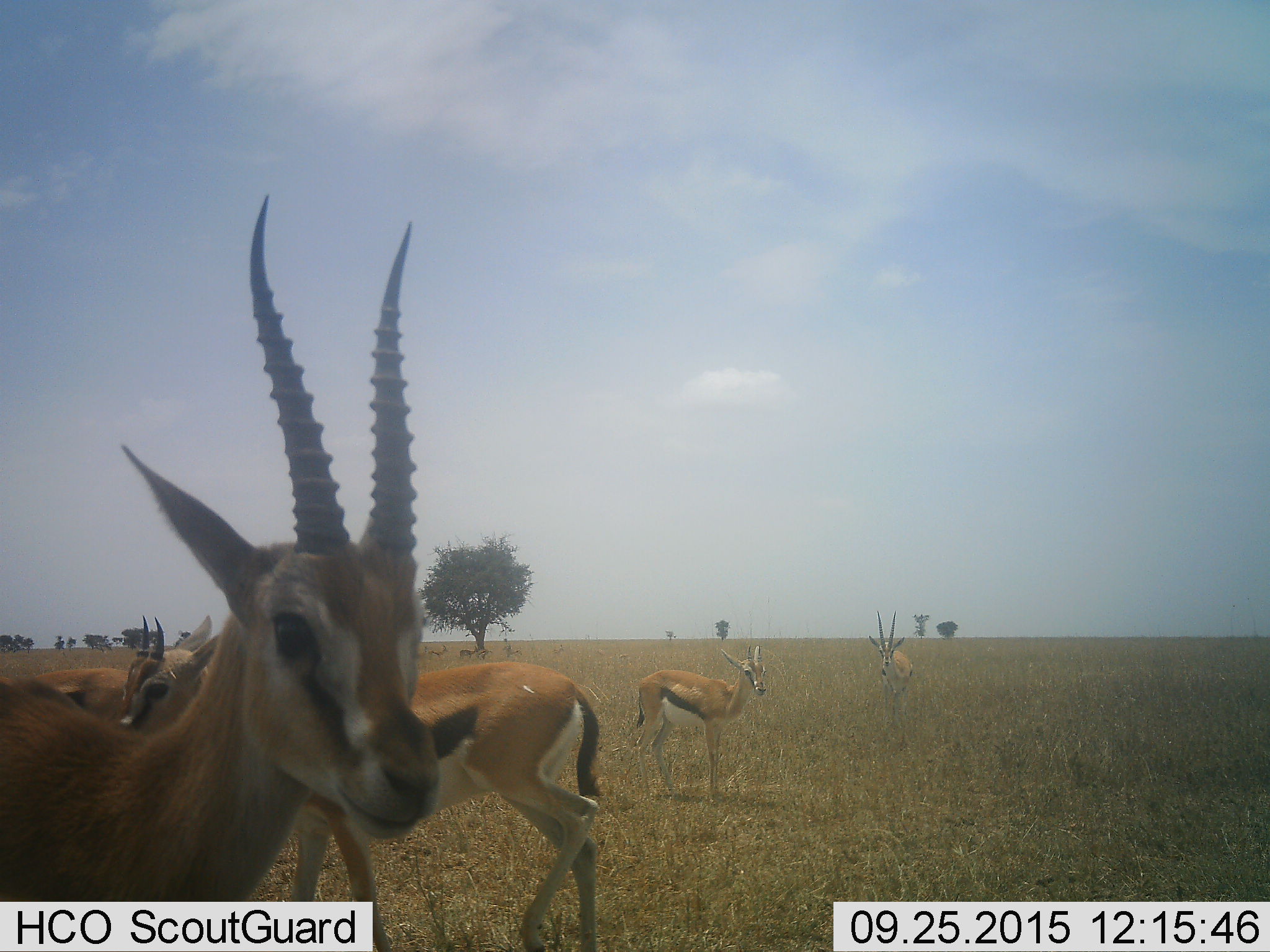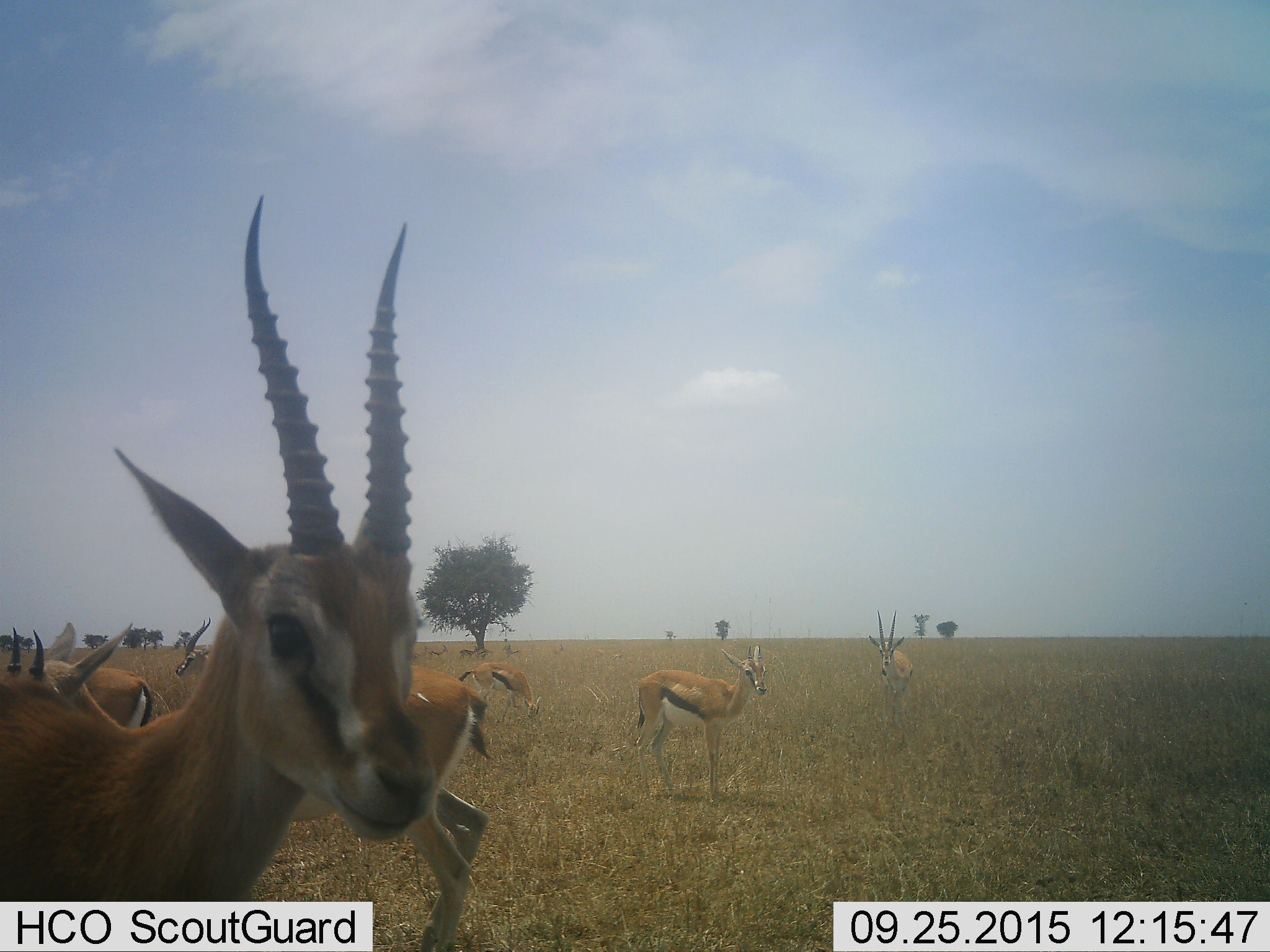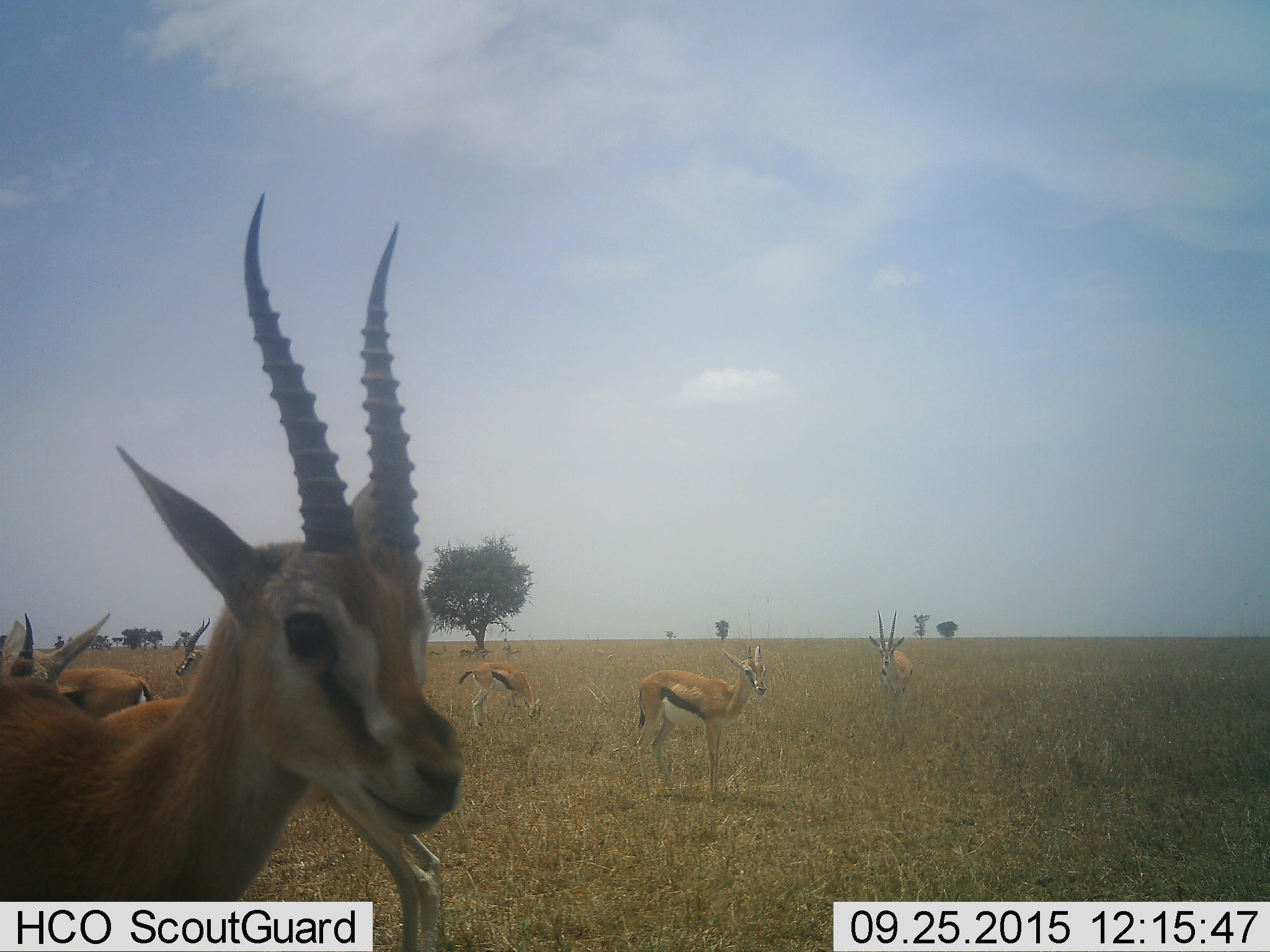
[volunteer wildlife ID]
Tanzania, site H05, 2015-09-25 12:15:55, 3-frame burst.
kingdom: Animalia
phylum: Chordata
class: Mammalia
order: Artiodactyla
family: Bovidae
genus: Eudorcas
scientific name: Eudorcas thomsonii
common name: thomson's gazelle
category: gazellethomsons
Gazellethomsons (thomson's gazelle) (Eudorcas thomsonii), count 6. Behavior (volunteer vote fractions): standing 100%, resting 0%, moving 25%, interacting 12%. Young present (vote fraction): 25%. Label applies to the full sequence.